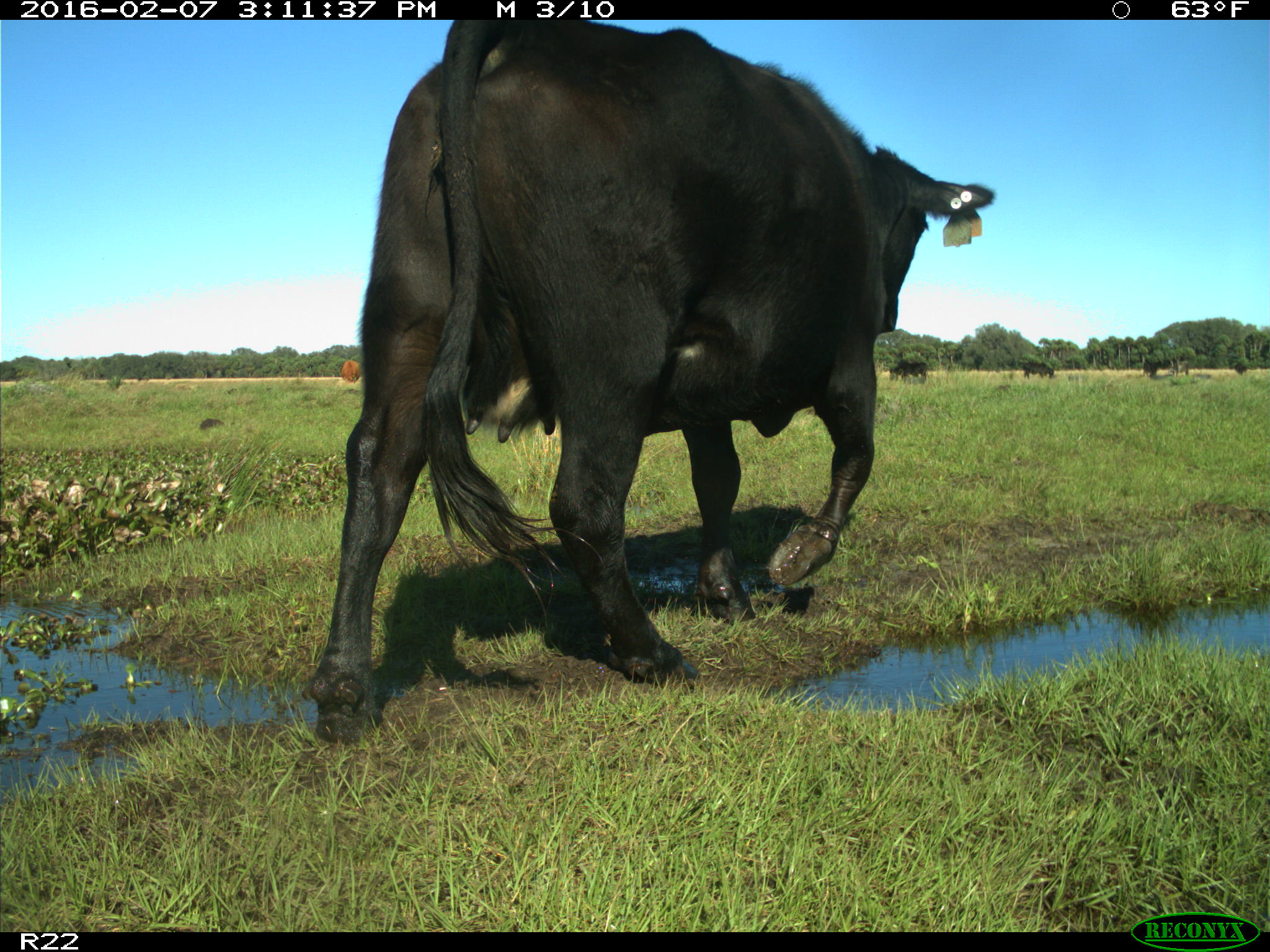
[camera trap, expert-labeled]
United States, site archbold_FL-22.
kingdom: Animalia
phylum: Chordata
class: Mammalia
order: Artiodactyla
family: Bovidae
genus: Bos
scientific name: Bos taurus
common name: domestic cow